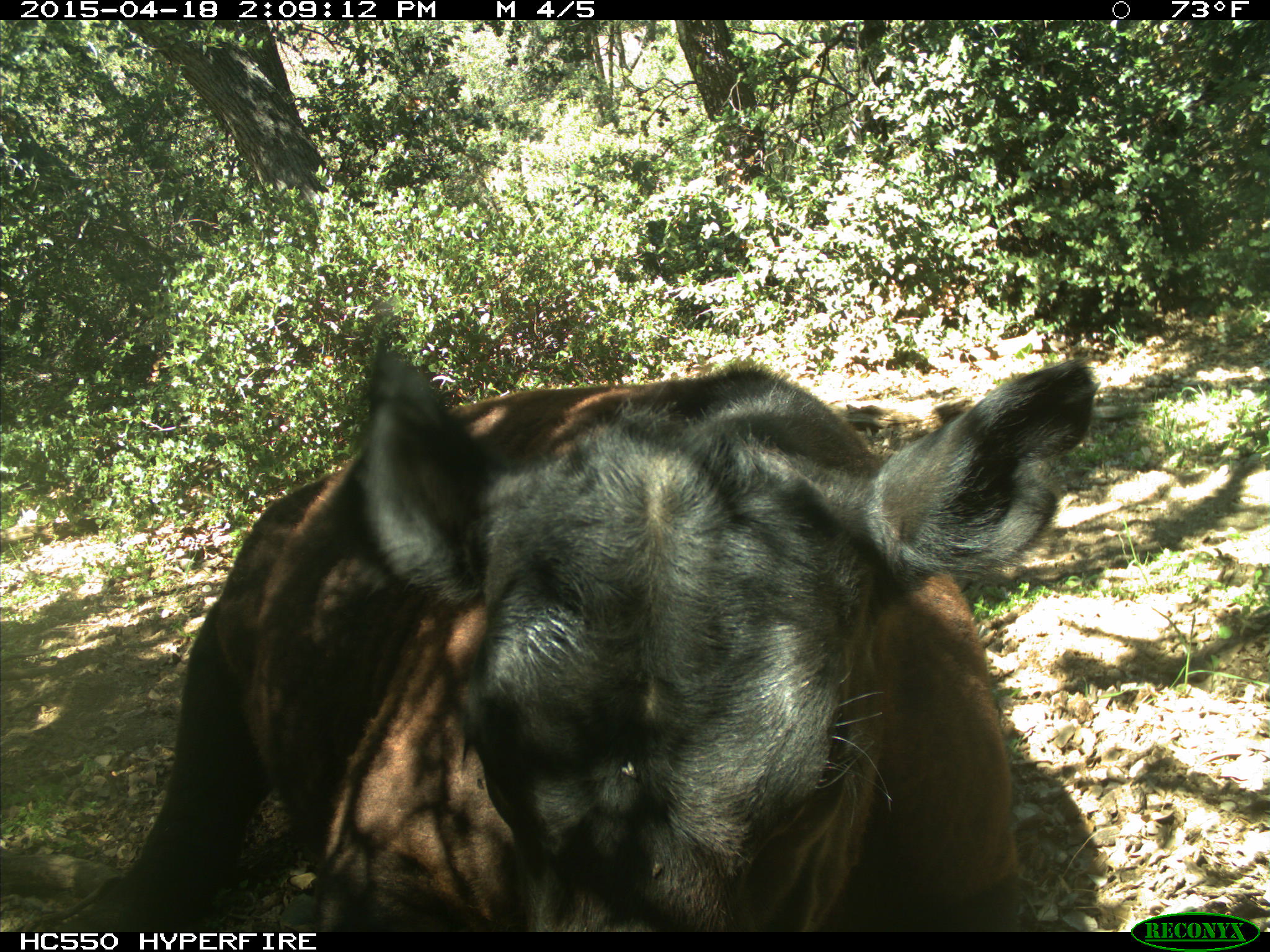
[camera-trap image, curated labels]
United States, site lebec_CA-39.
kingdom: Animalia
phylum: Chordata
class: Mammalia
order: Artiodactyla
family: Bovidae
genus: Bos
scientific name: Bos taurus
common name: domestic cow